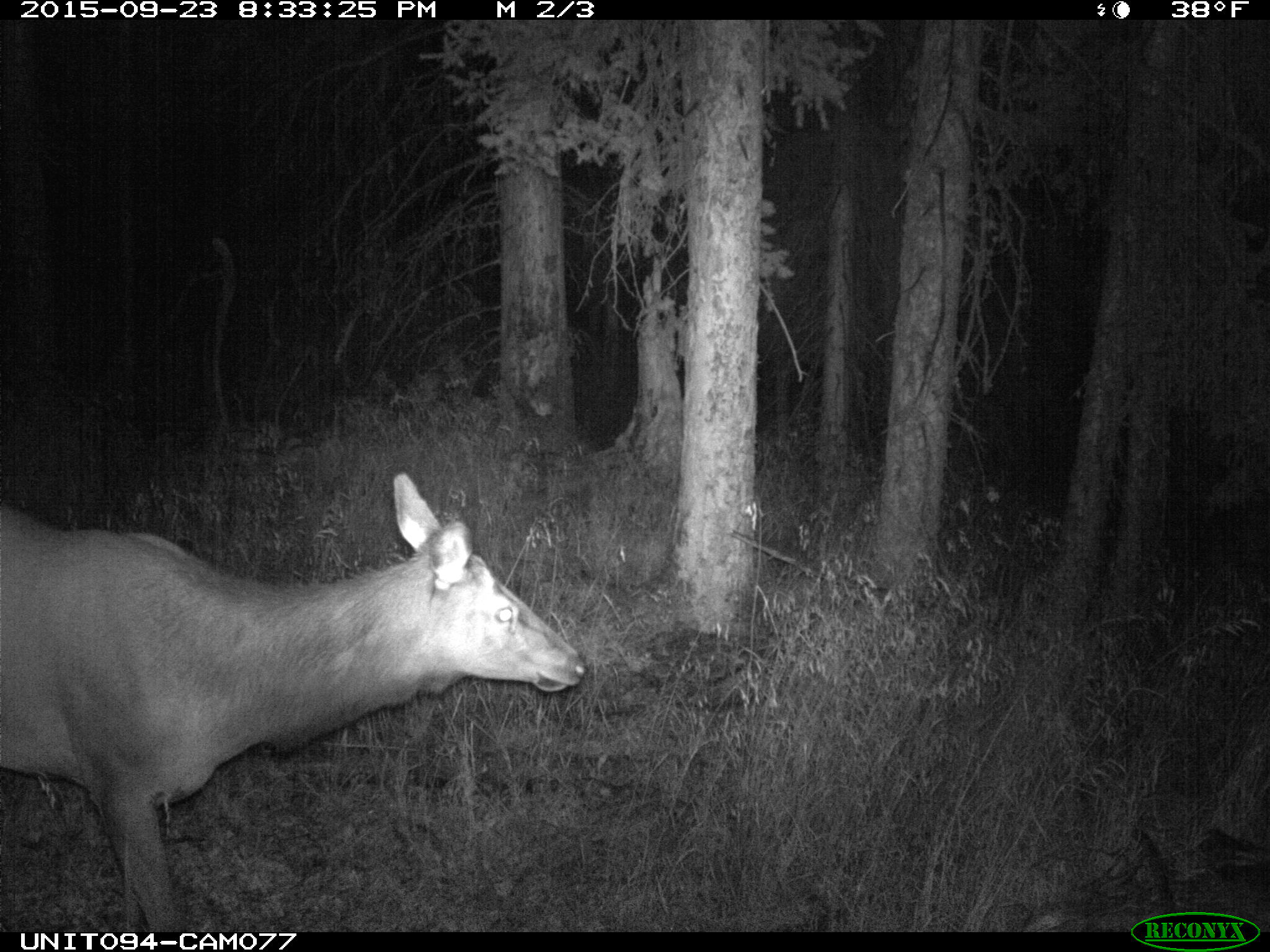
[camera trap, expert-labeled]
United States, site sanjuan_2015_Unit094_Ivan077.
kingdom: Animalia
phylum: Chordata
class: Mammalia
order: Artiodactyla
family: Cervidae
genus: Cervus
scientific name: Cervus elaphus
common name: red deer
Cervus elaphus (red deer).